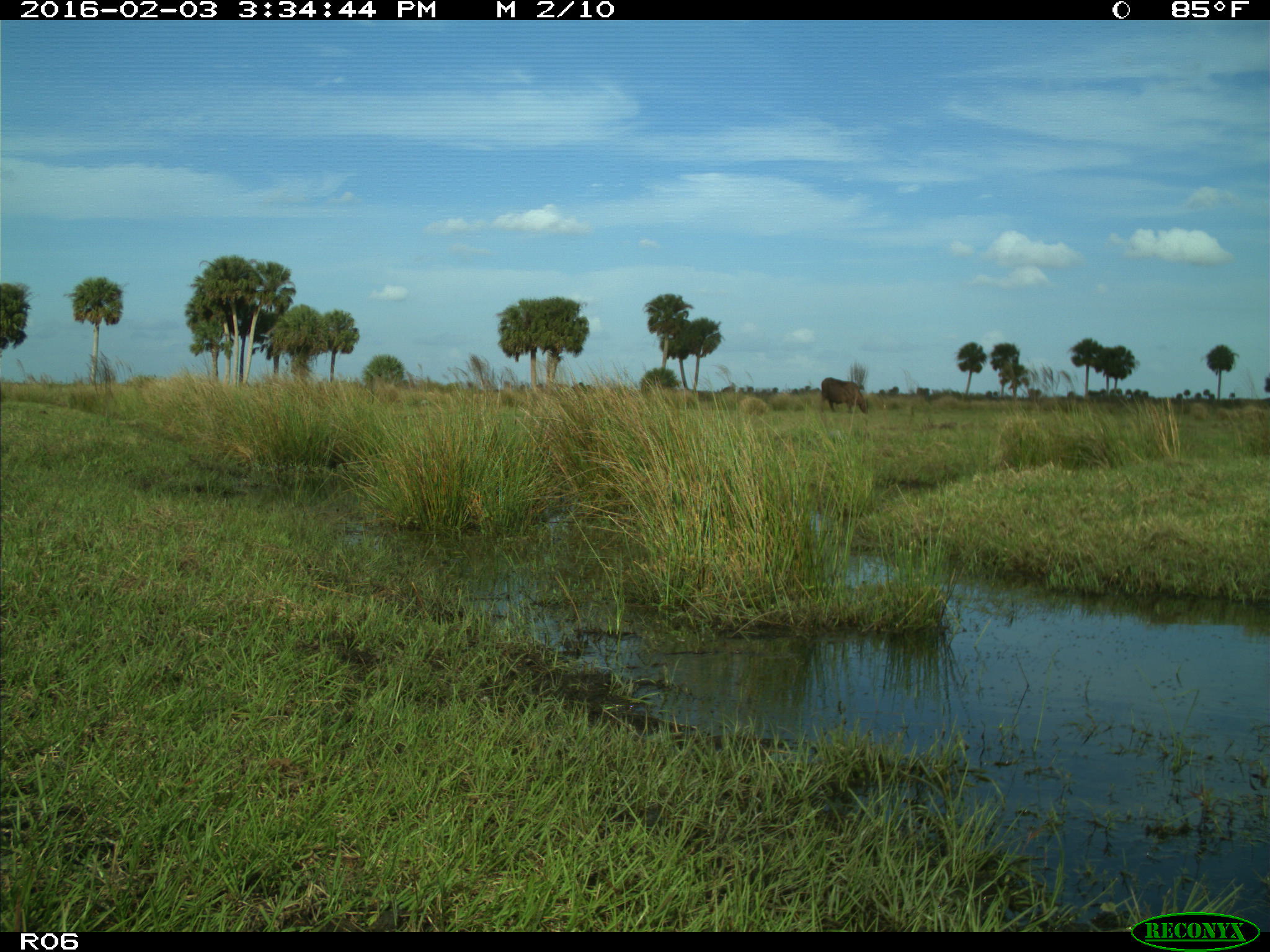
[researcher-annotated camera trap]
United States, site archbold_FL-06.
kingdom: Animalia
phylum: Chordata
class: Mammalia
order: Artiodactyla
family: Bovidae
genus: Bos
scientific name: Bos taurus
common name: domestic cow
Bos taurus (domestic cow).